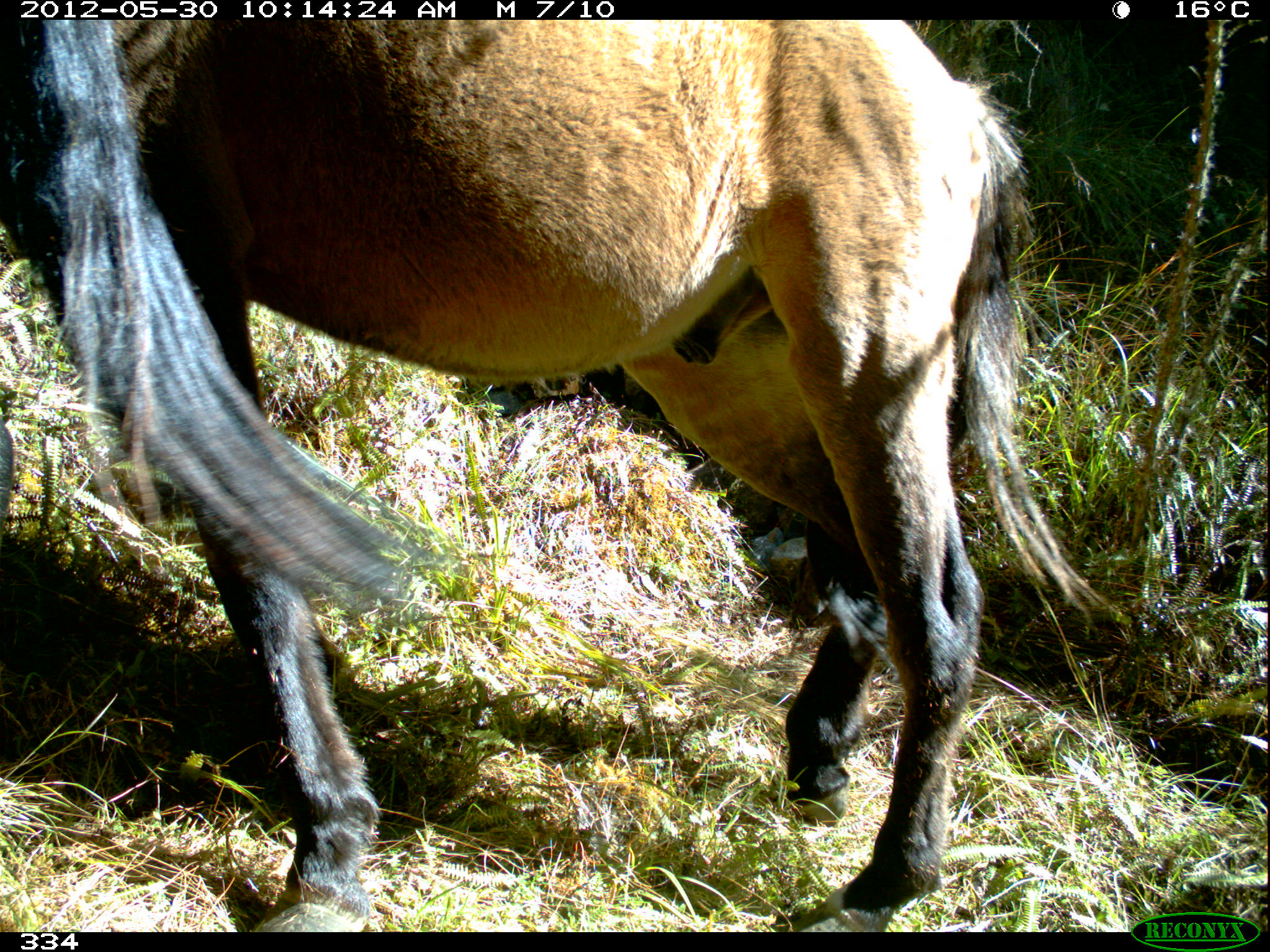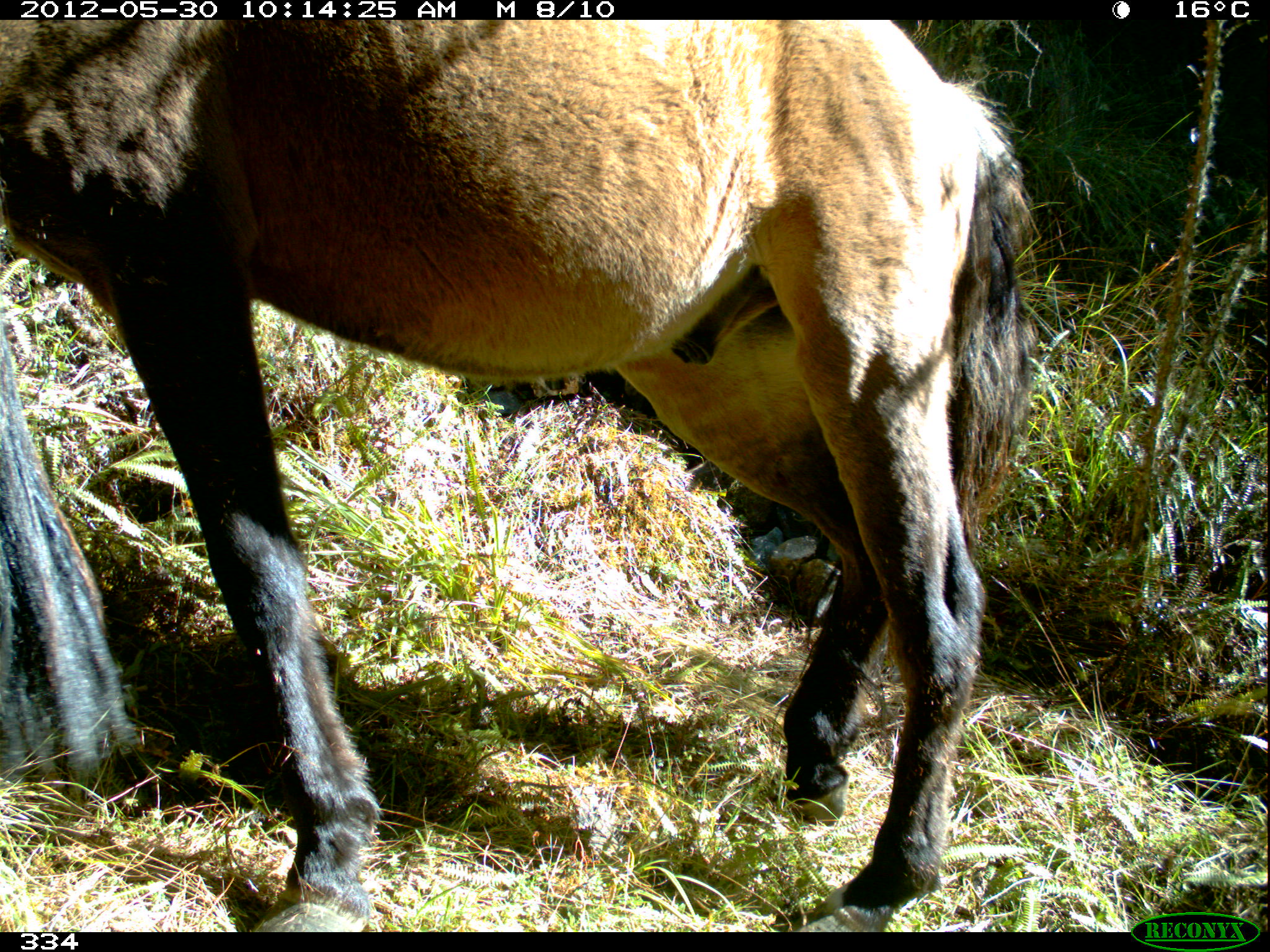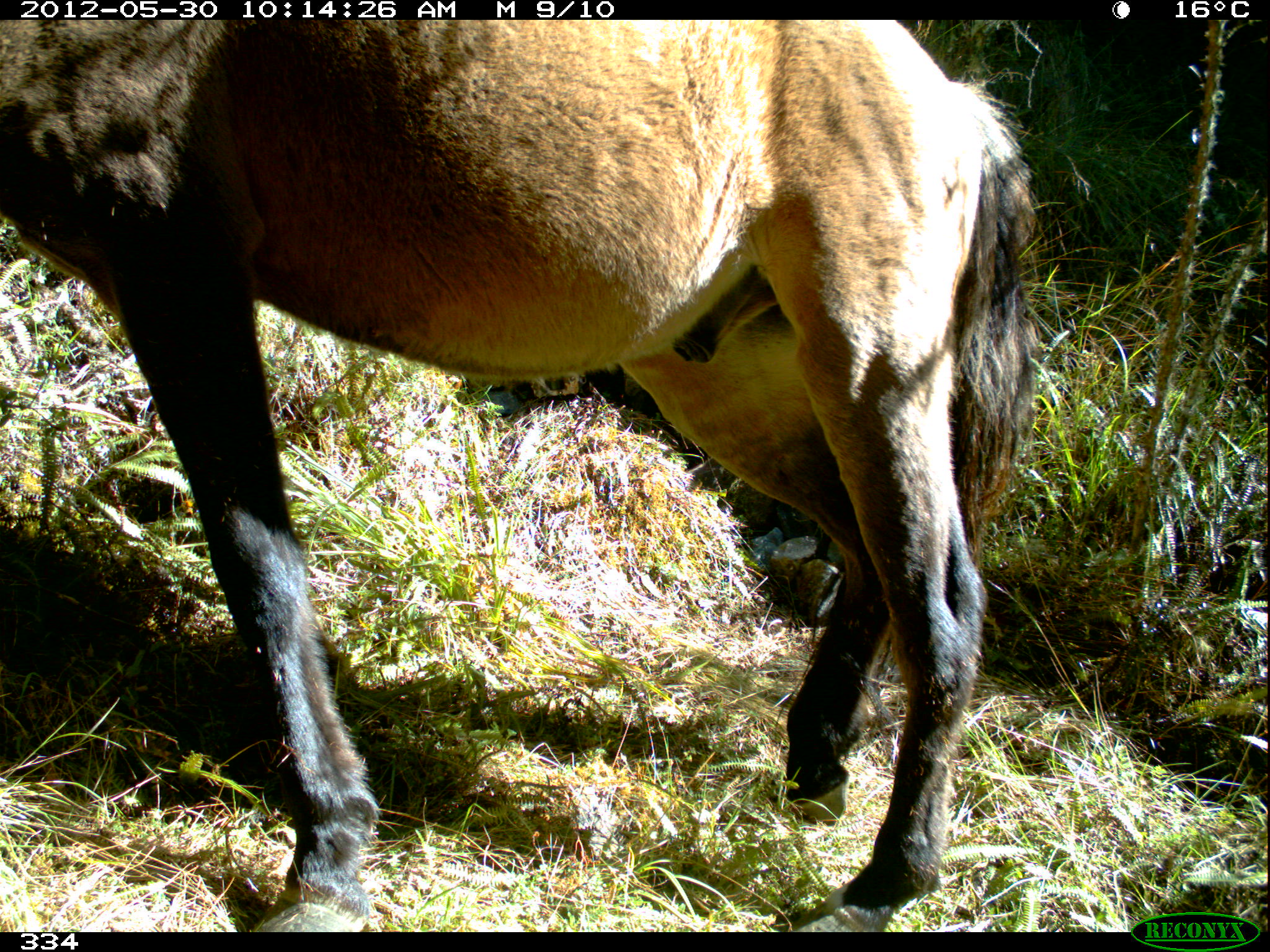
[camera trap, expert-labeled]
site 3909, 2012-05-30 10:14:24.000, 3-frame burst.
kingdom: Animalia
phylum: Chordata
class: Mammalia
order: Perissodactyla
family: Equidae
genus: Equus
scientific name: Equus caballus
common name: domestic horse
Equus caballus (domestic horse).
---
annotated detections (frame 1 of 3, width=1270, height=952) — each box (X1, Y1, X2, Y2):
equus caballus: (0, 19, 1104, 932)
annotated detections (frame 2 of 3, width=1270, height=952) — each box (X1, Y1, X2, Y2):
equus caballus: (0, 20, 1033, 932)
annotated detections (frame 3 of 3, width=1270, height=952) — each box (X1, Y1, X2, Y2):
equus caballus: (1, 14, 1041, 930)